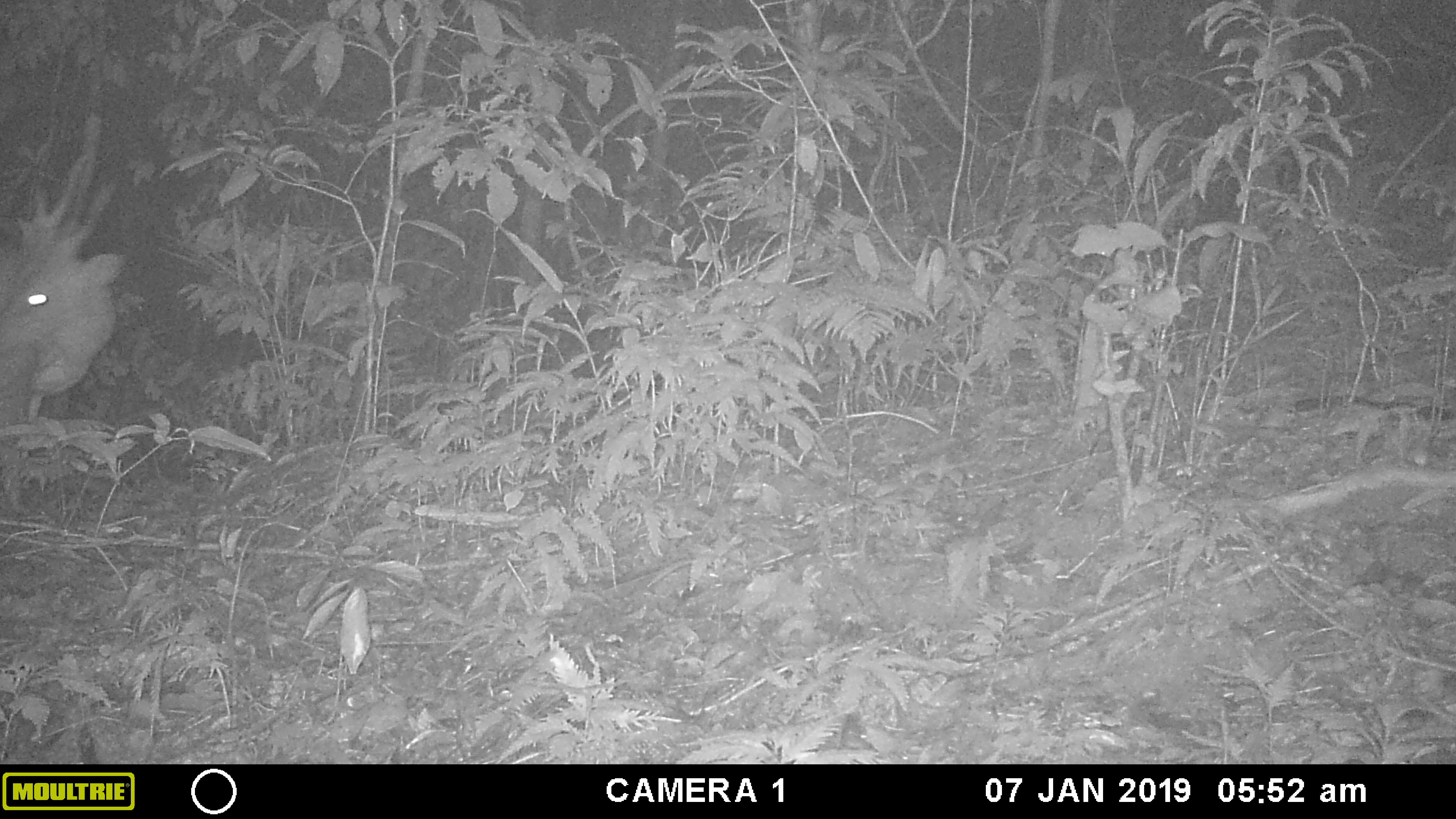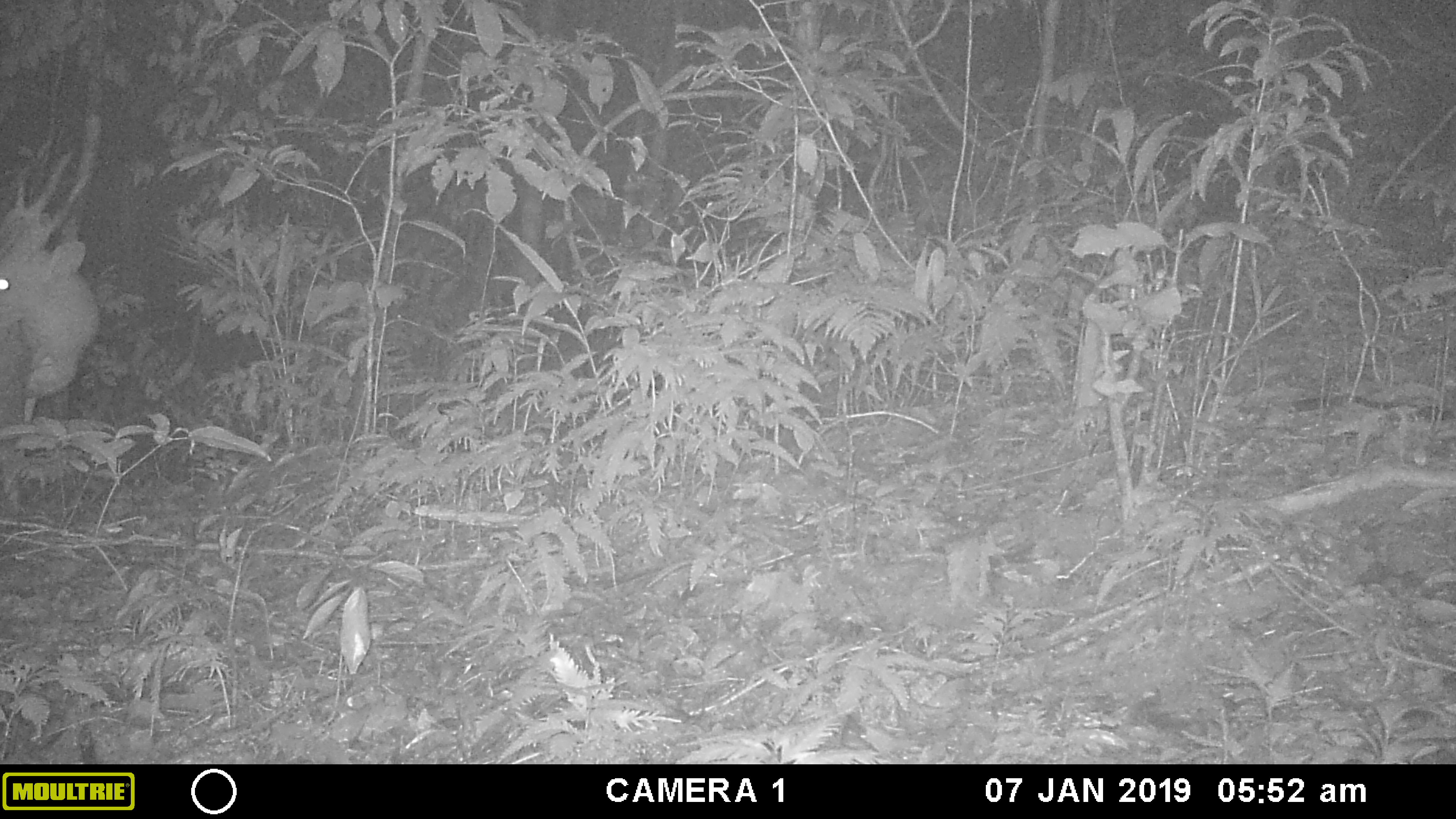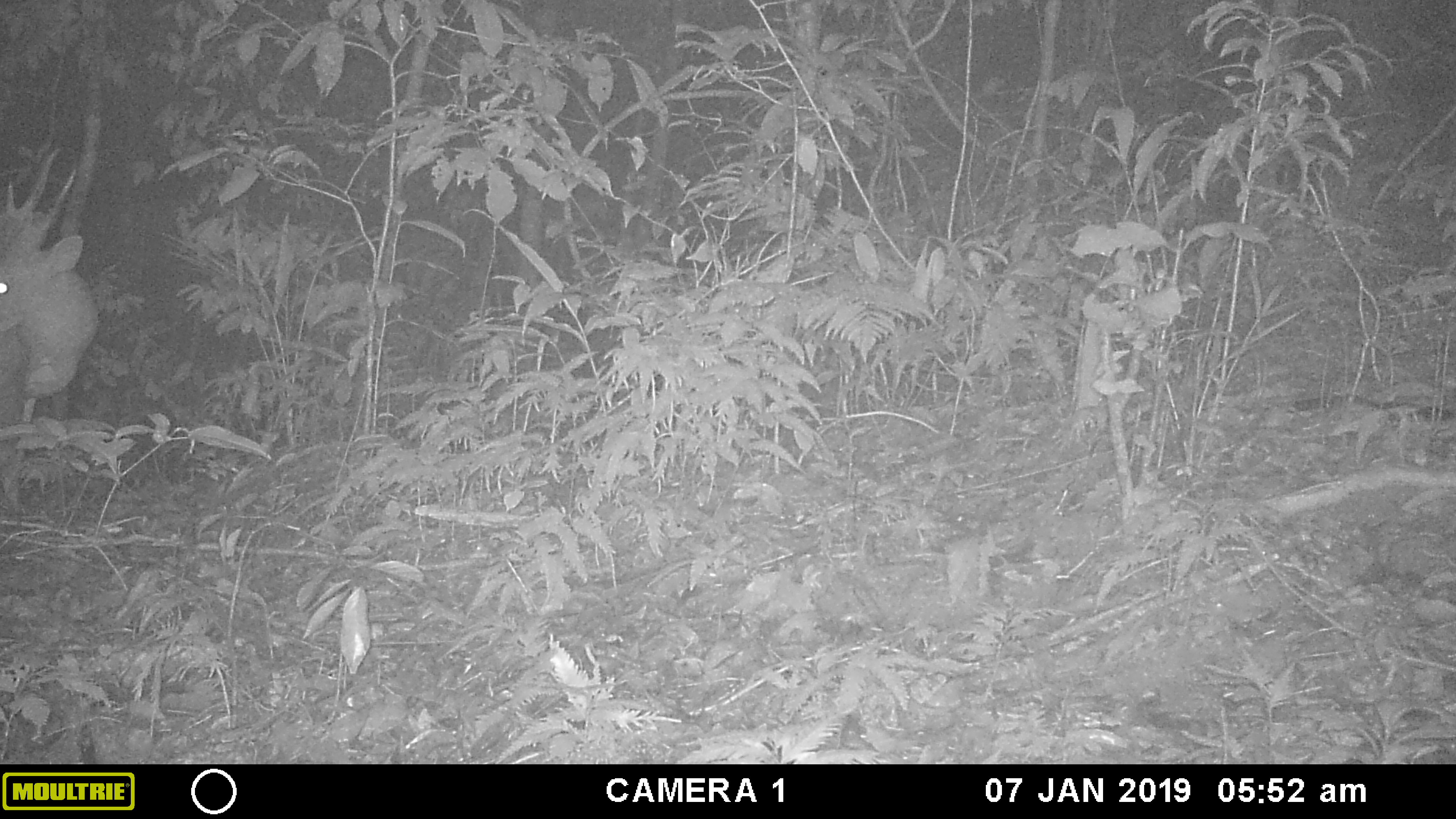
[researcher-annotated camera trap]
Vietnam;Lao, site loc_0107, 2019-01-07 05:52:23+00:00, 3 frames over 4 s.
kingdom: Animalia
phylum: Chordata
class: Mammalia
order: Artiodactyla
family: Cervidae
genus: Muntiacus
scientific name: Muntiacus vuquangensis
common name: large-antlered muntjac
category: large antlered muntjac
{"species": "large antlered muntjac (large-antlered muntjac) (Muntiacus vuquangensis)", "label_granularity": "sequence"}